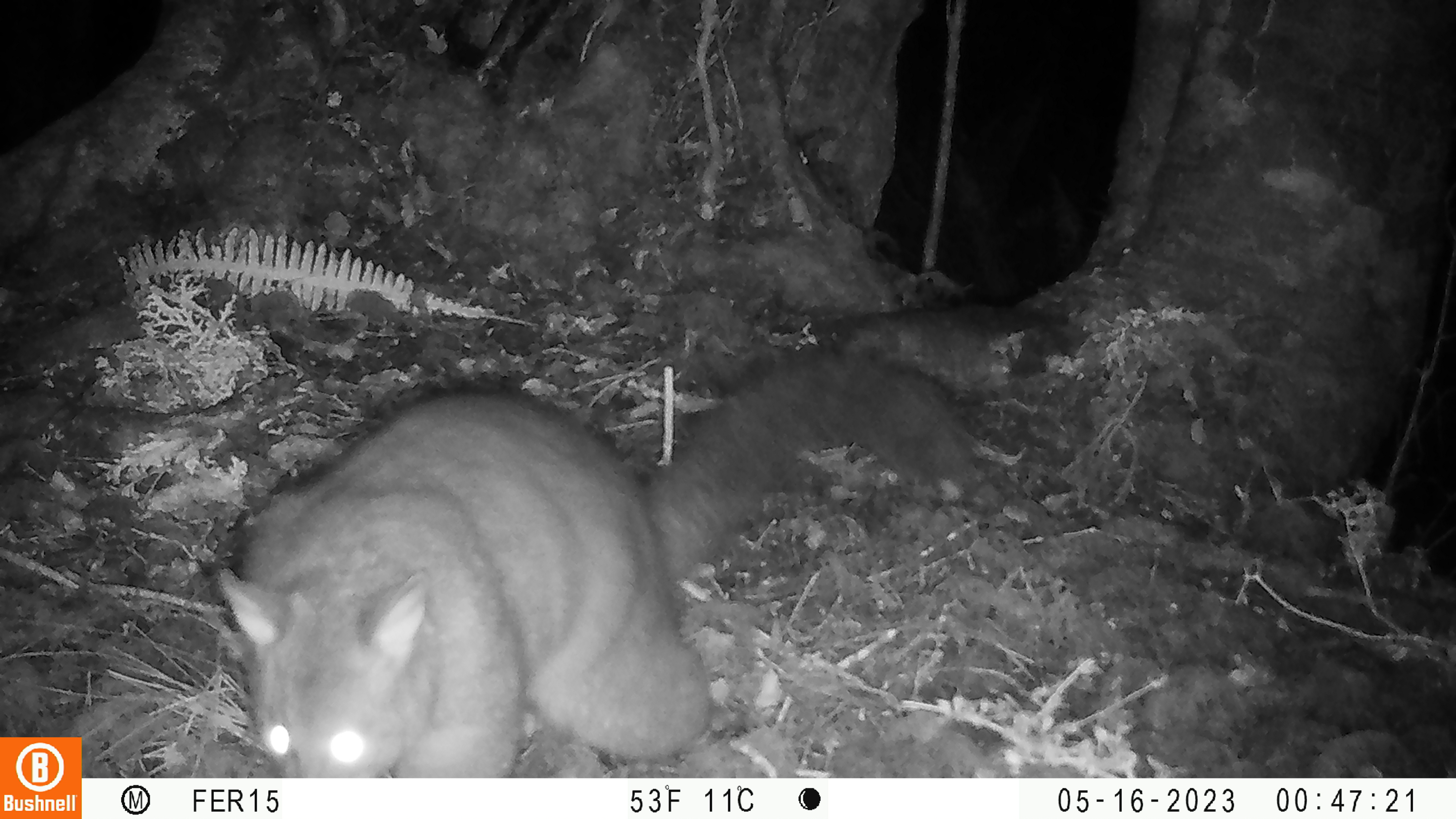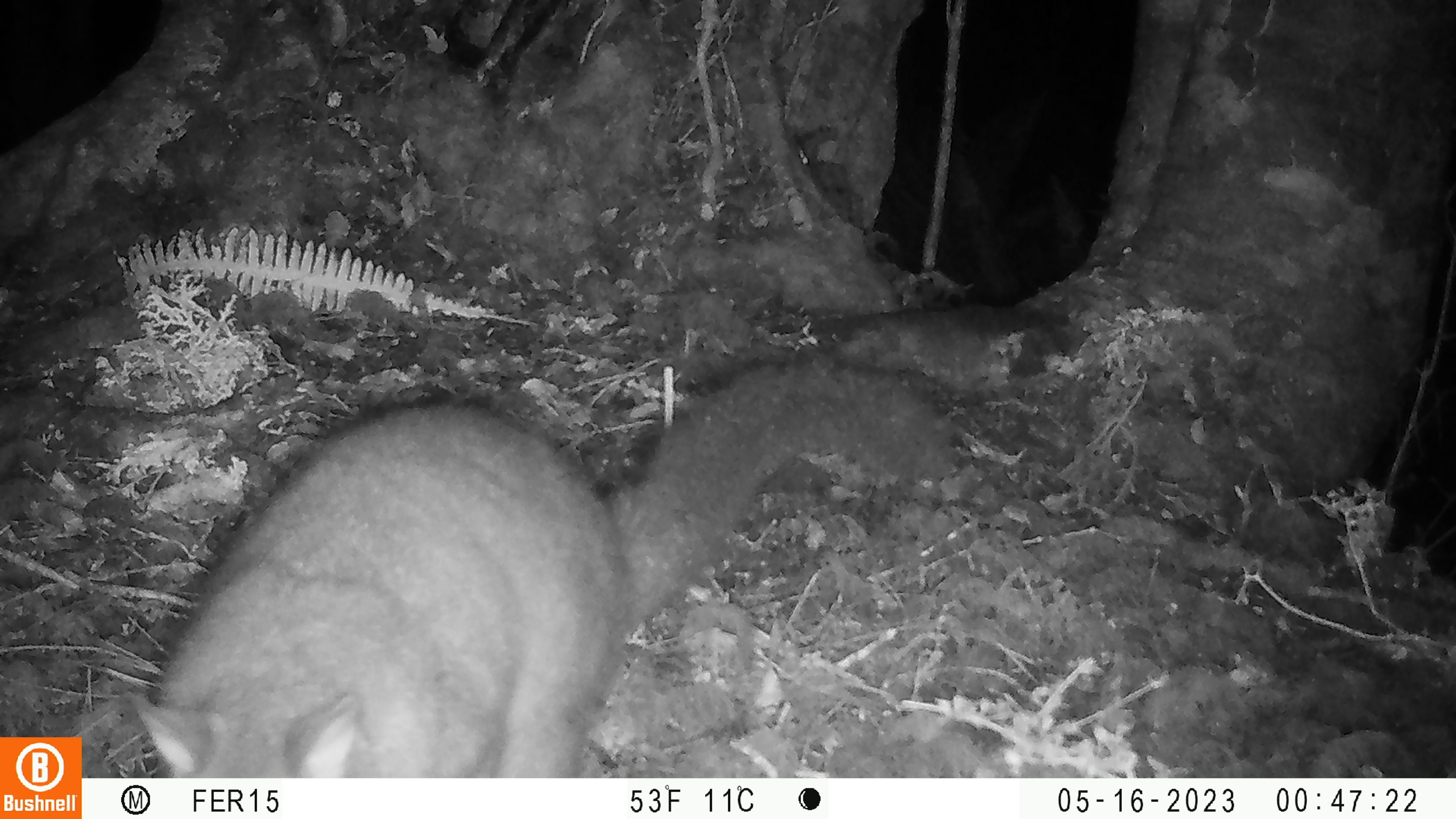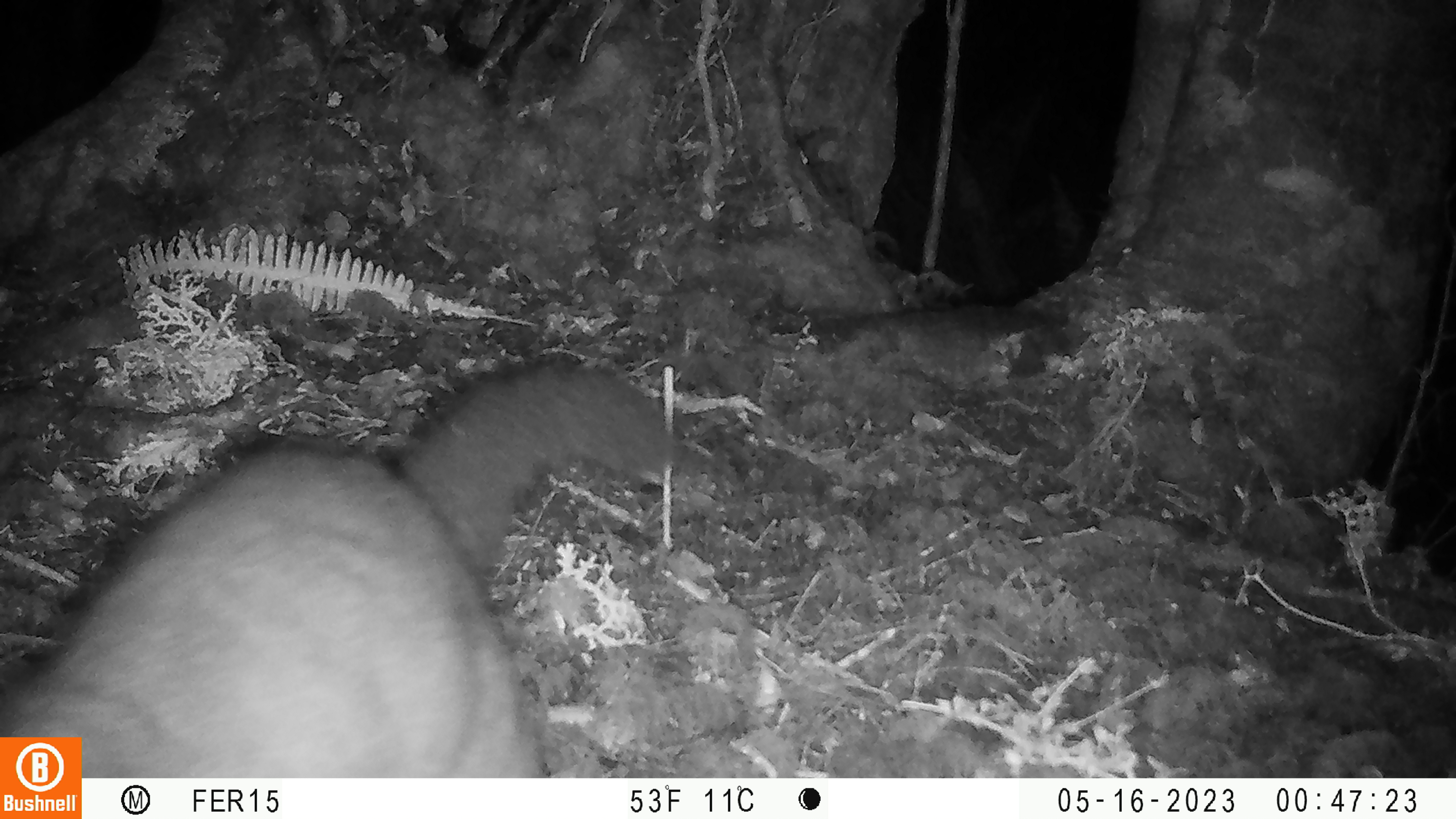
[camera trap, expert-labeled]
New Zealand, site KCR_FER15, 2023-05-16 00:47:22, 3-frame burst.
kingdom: Animalia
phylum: Chordata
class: Mammalia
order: Diprotodontia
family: Phalangeridae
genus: Trichosurus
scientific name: Trichosurus vulpecula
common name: common brushtail possum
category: possum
Possum (common brushtail possum) (Trichosurus vulpecula).